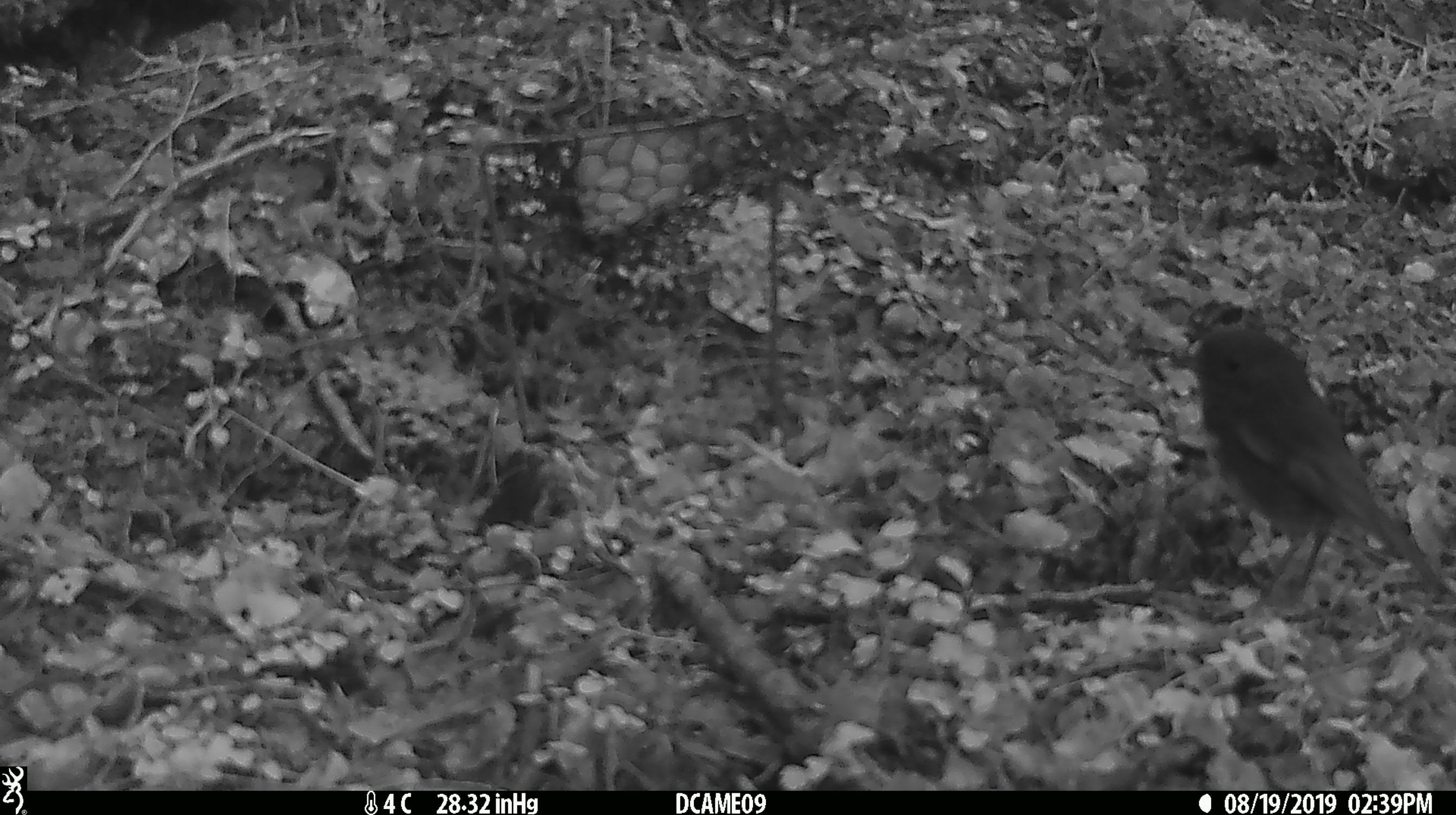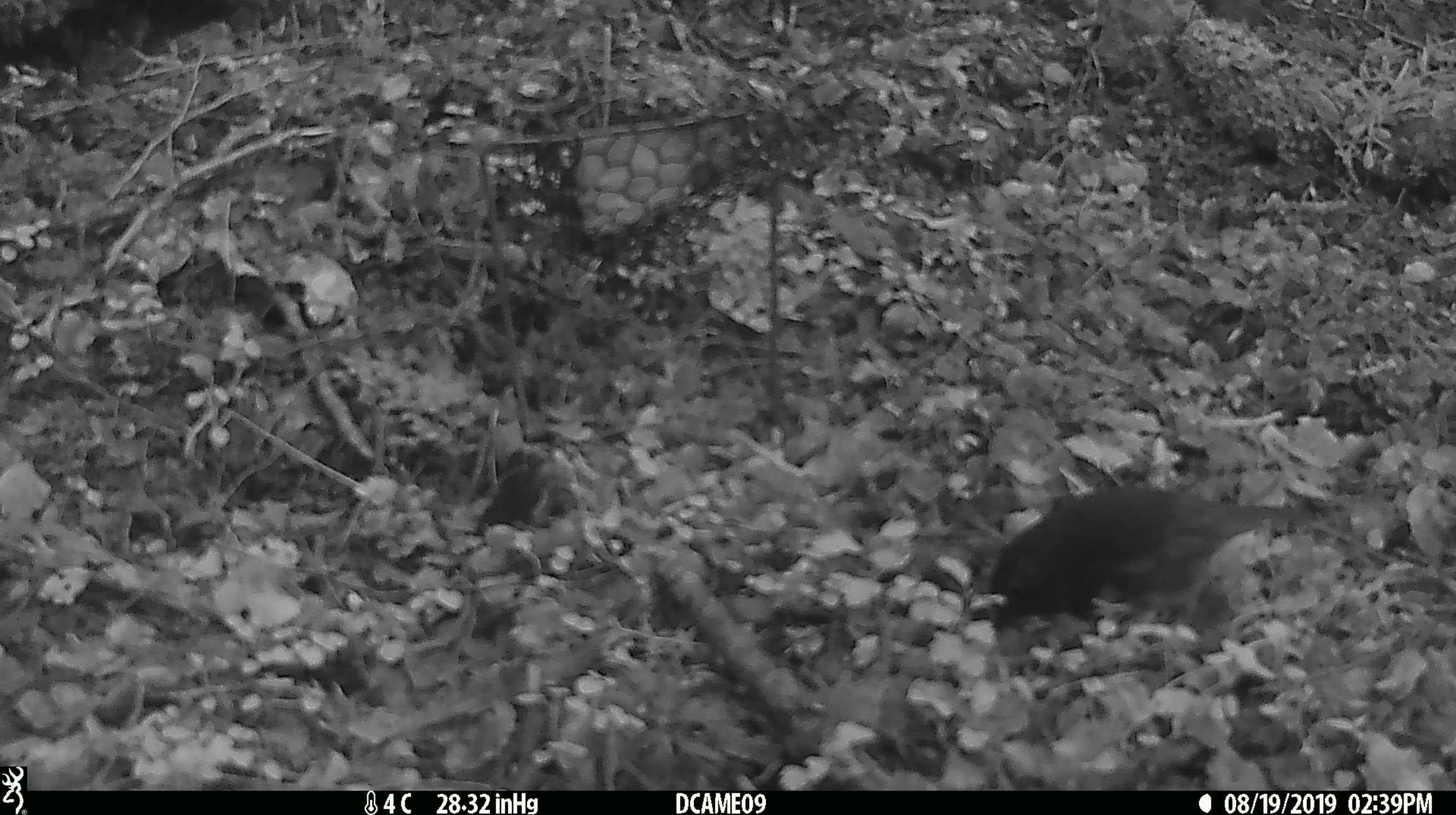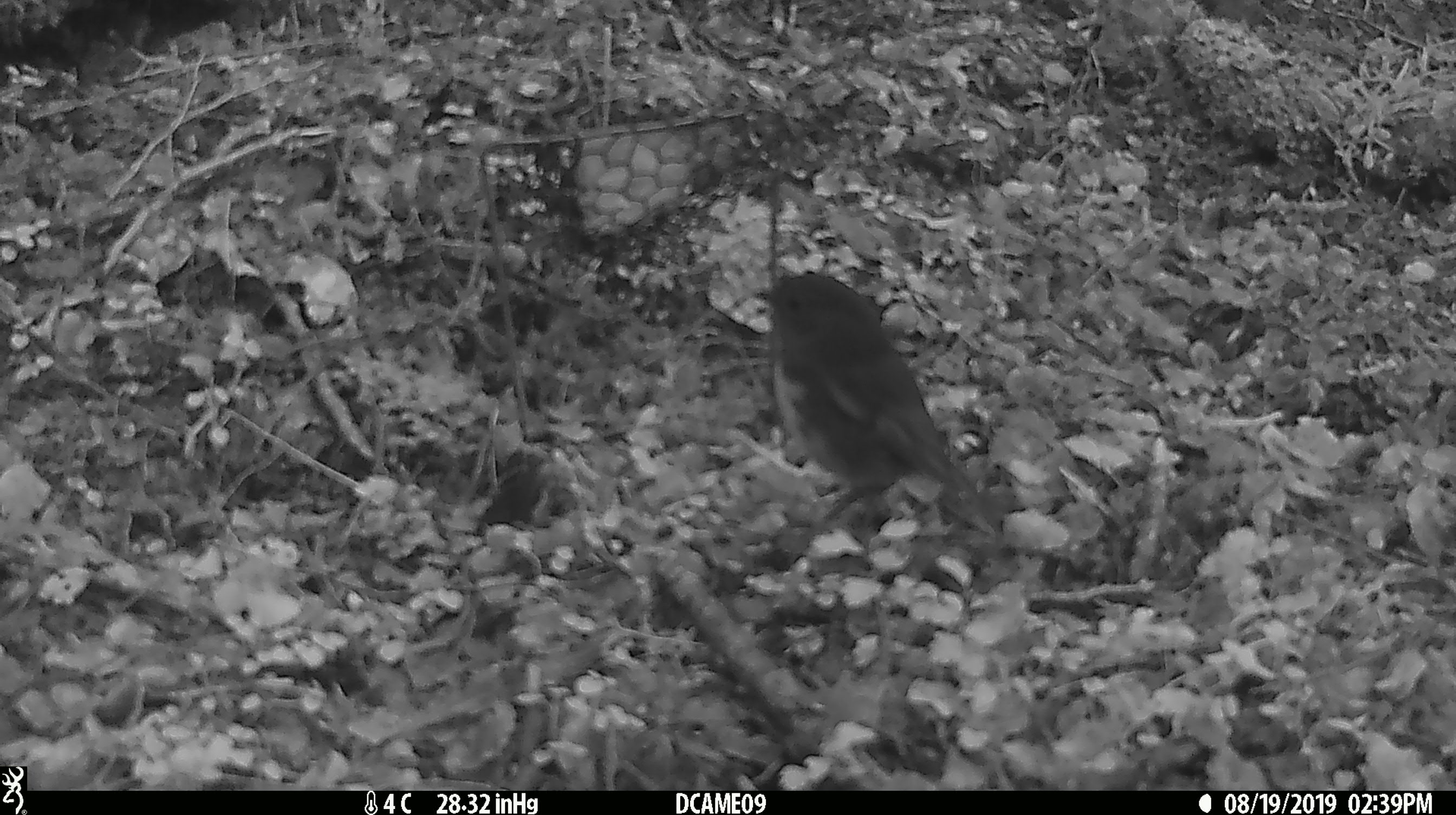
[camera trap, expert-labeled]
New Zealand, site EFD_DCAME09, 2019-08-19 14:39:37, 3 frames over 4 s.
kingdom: Animalia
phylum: Chordata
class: Aves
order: Passeriformes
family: Petroicidae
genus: Petroica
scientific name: Petroica australis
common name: new zealand robin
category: robin